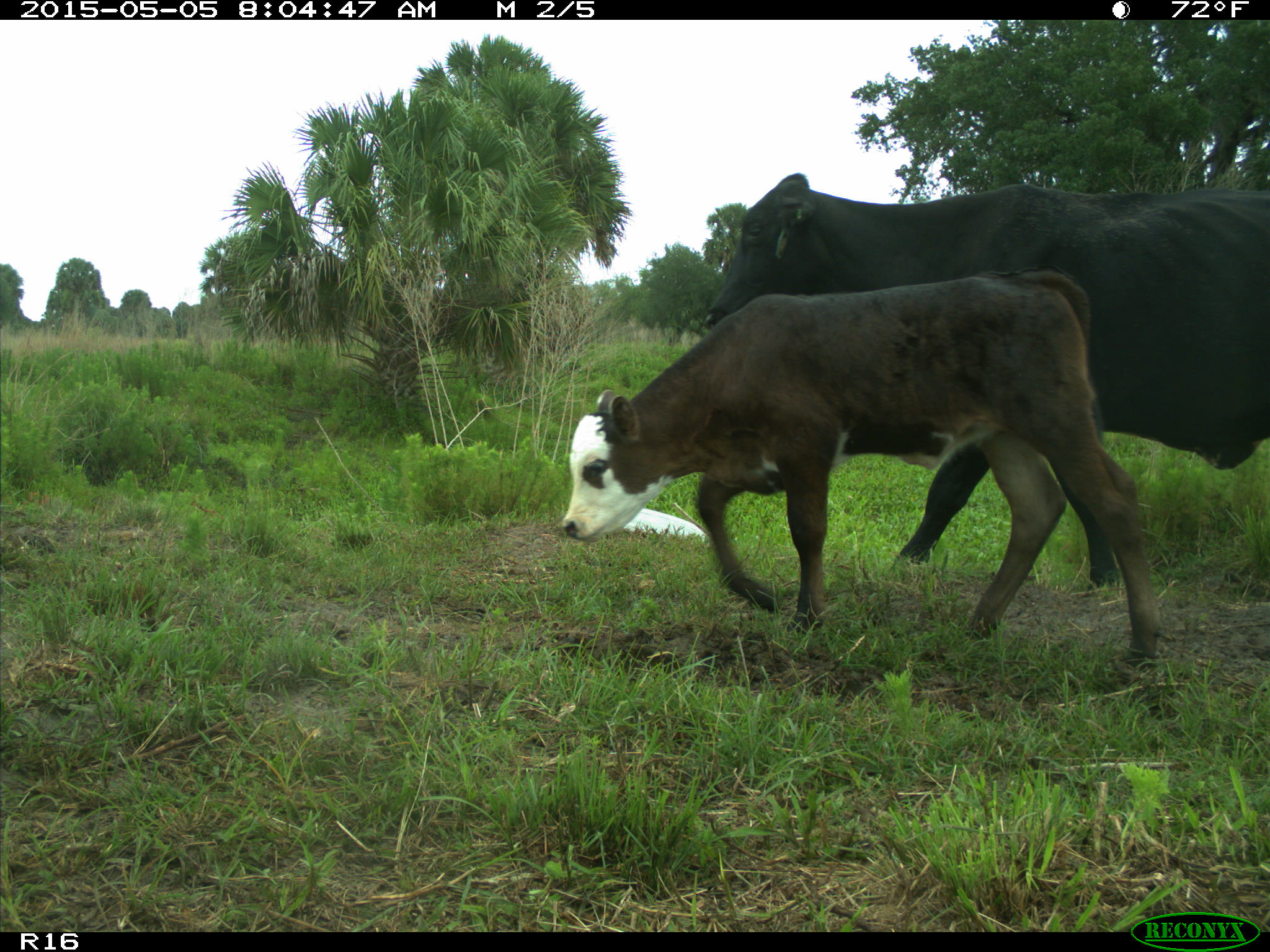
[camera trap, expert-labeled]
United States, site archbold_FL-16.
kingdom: Animalia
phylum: Chordata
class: Mammalia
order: Artiodactyla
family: Bovidae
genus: Bos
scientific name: Bos taurus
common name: domestic cow